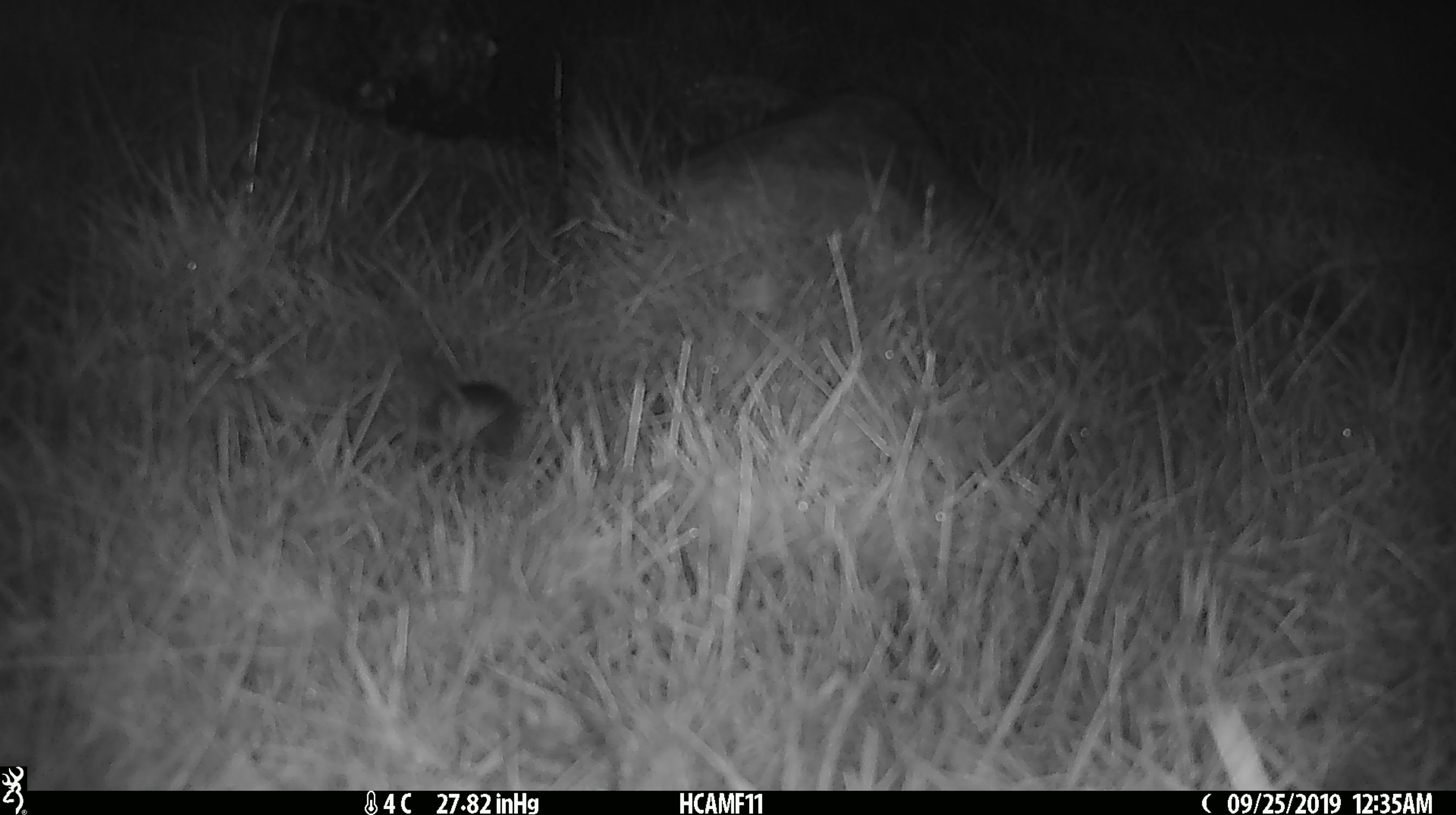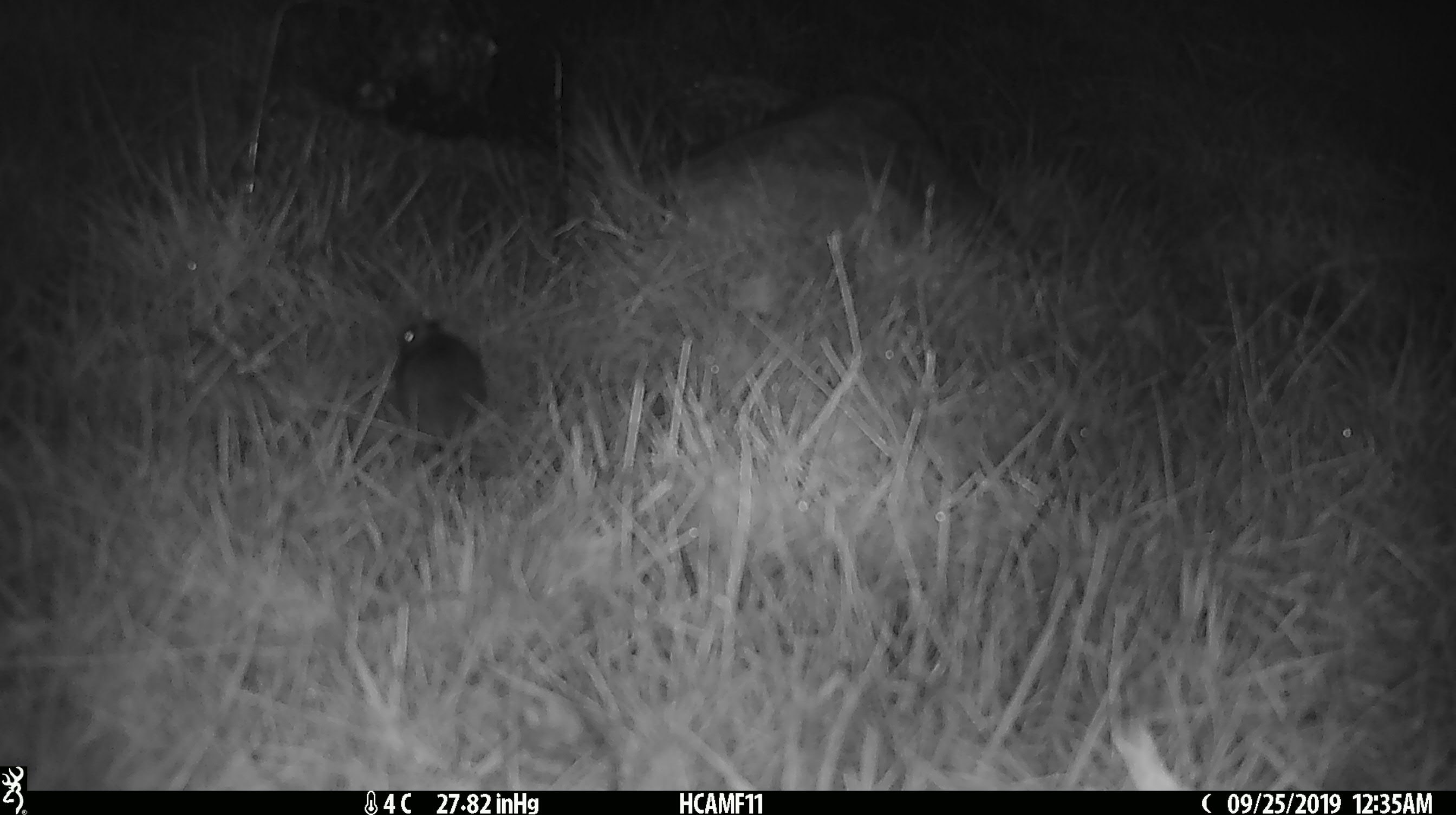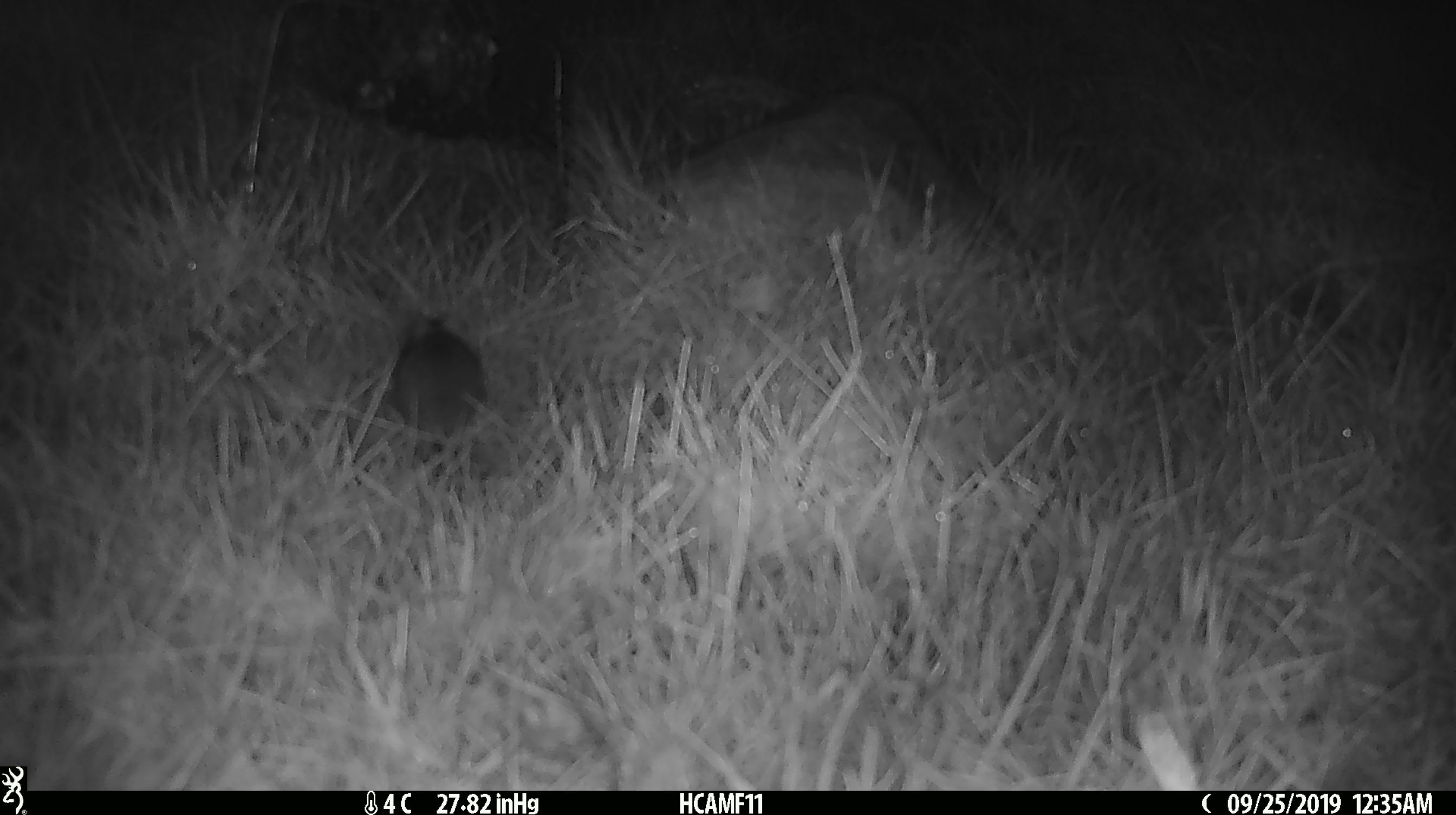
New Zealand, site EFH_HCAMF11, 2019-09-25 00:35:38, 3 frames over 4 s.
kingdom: Animalia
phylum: Chordata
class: Mammalia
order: Rodentia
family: Muridae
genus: Mus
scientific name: Mus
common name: mouse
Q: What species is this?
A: Mouse (Mus).